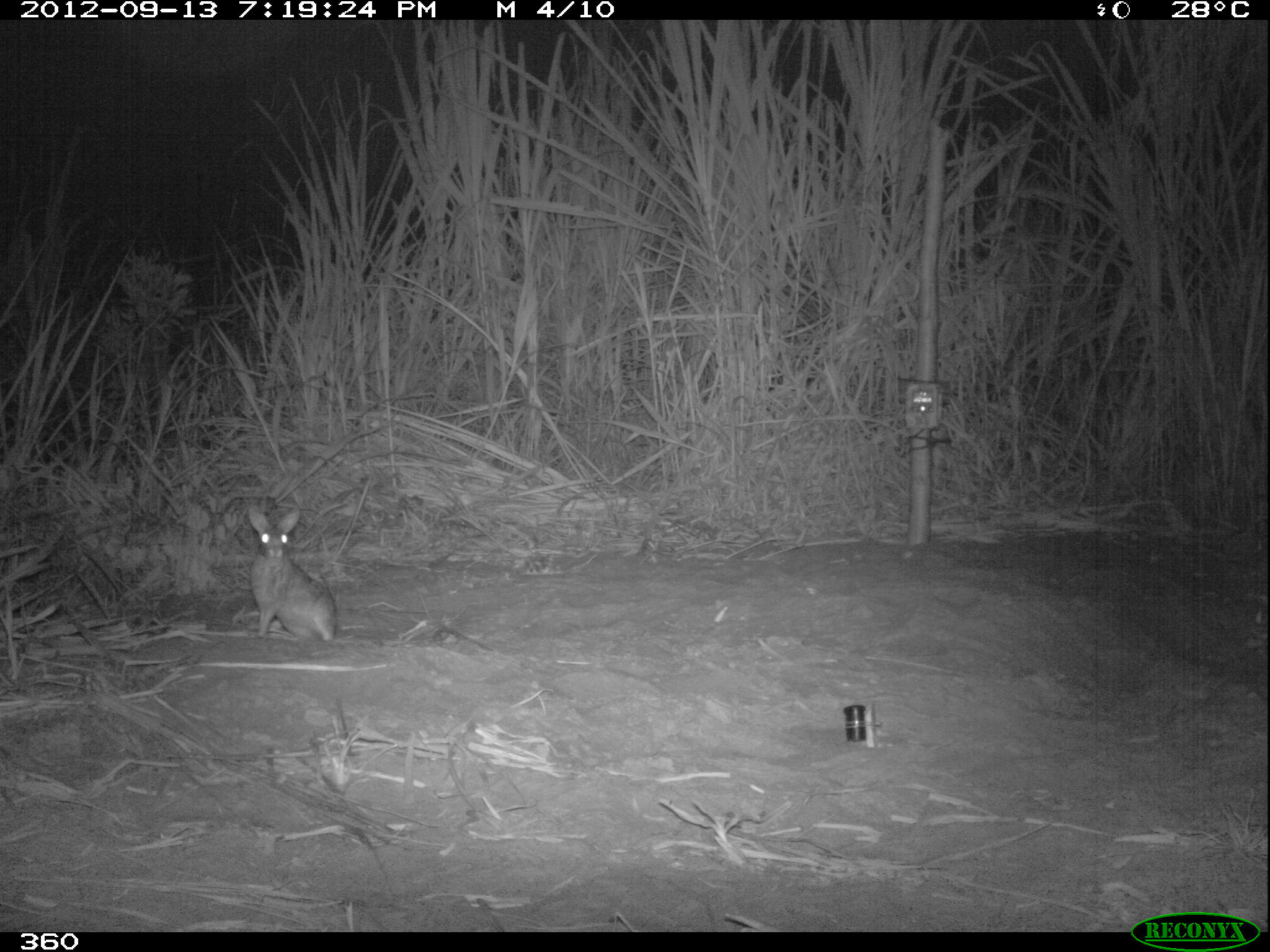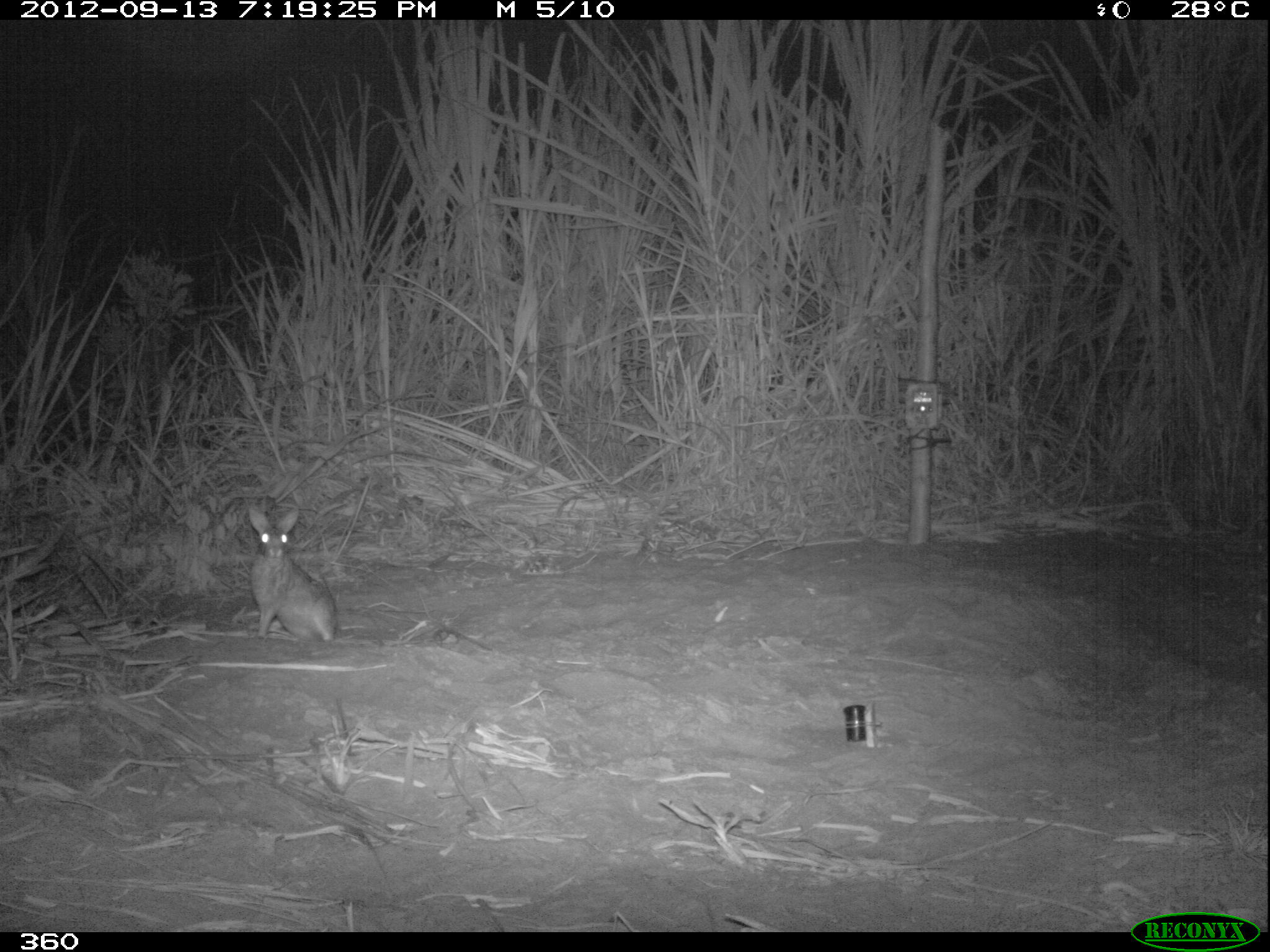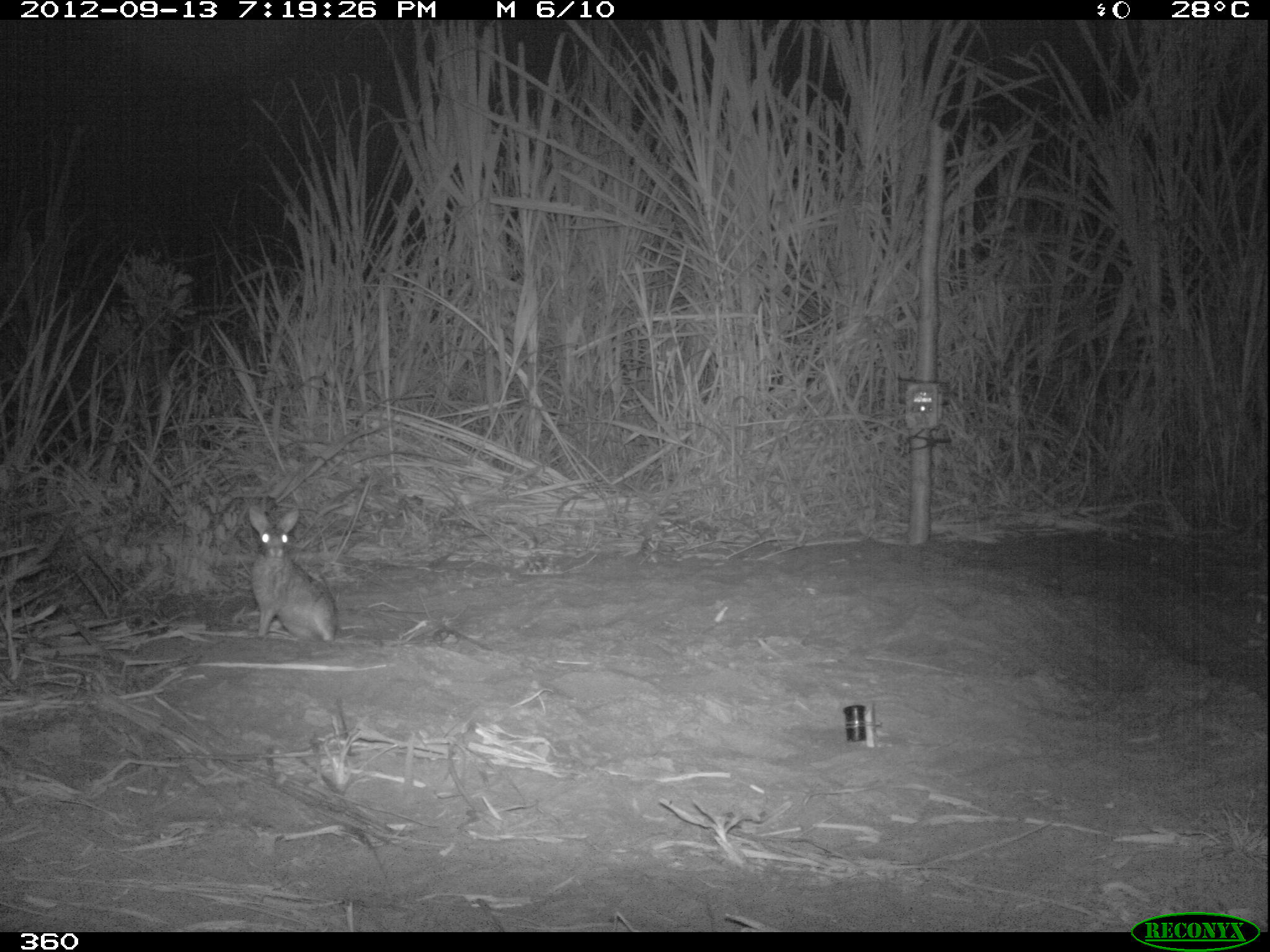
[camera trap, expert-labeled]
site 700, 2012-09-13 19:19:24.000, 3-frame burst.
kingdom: Animalia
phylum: Chordata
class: Mammalia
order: Lagomorpha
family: Leporidae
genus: Sylvilagus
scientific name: Sylvilagus brasiliensis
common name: tapeti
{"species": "Sylvilagus brasiliensis (tapeti)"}